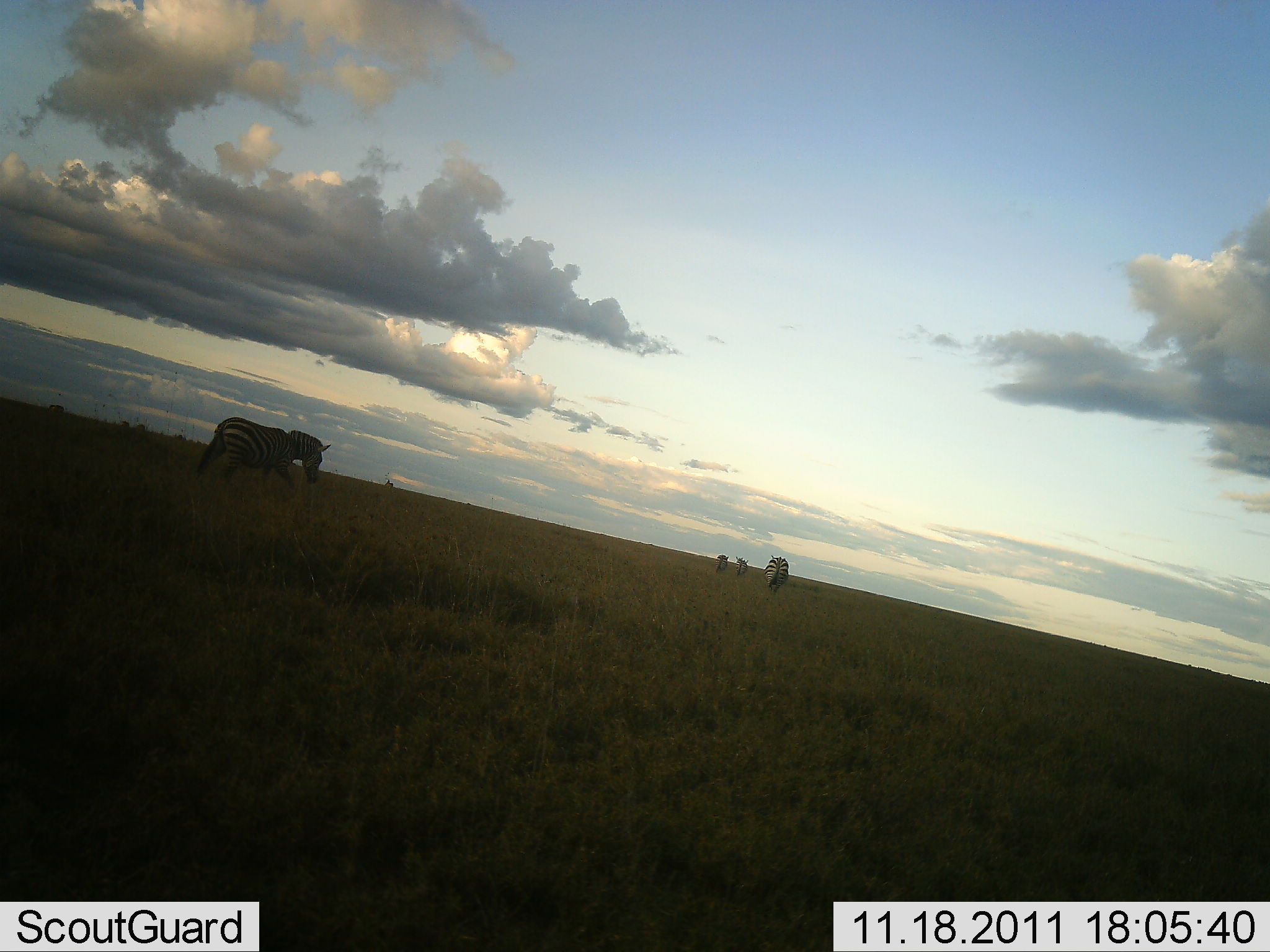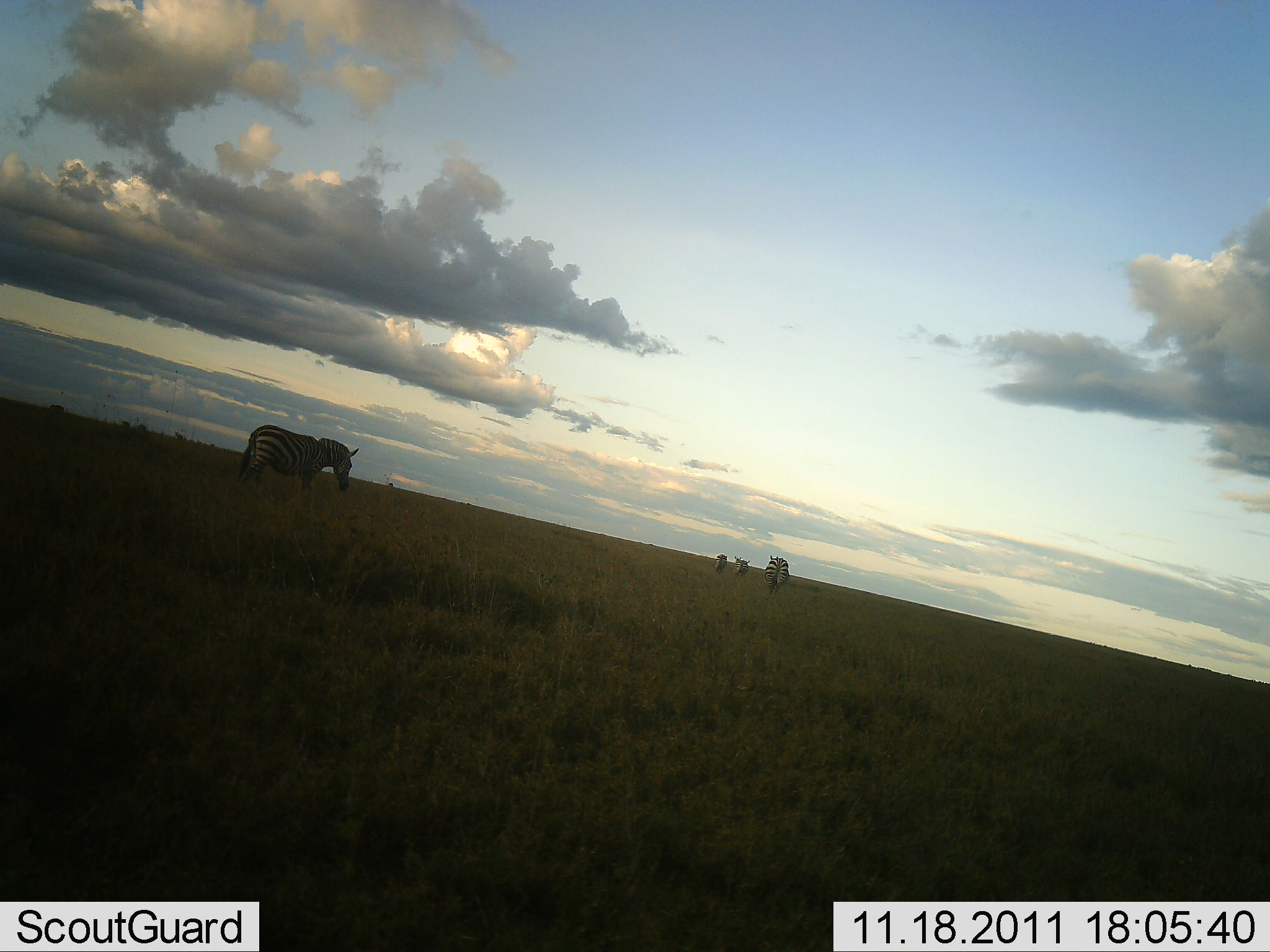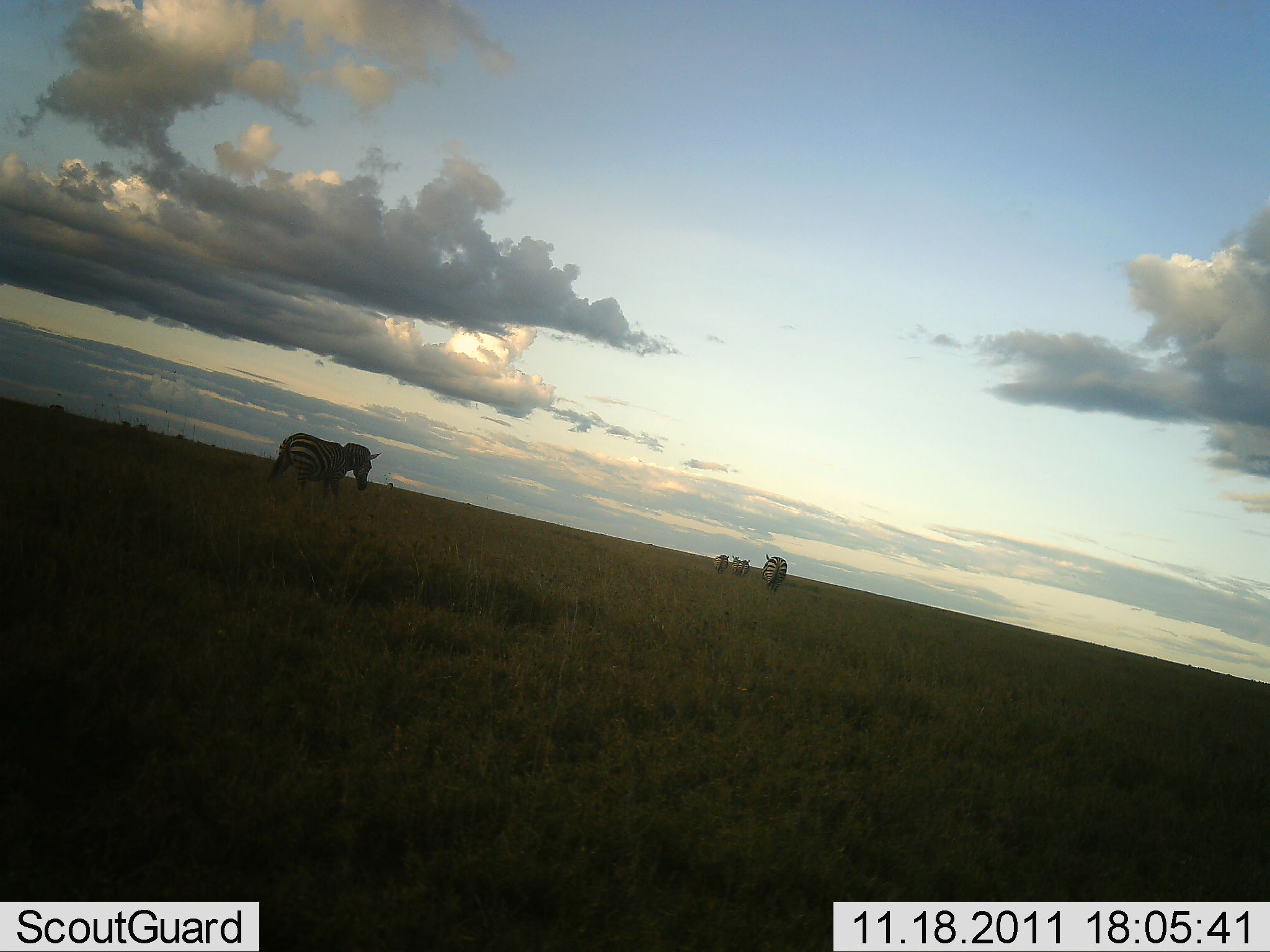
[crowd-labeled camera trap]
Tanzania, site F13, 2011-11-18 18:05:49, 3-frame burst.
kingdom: Animalia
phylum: Chordata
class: Mammalia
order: Perissodactyla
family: Equidae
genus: Equus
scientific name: Equus quagga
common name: plains zebra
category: zebra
Zebra (plains zebra) (Equus quagga), count 4. Behavior (volunteer vote fractions): standing 27%, resting 0%, moving 100%, interacting 0%. Young present (vote fraction): 7%. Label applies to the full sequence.